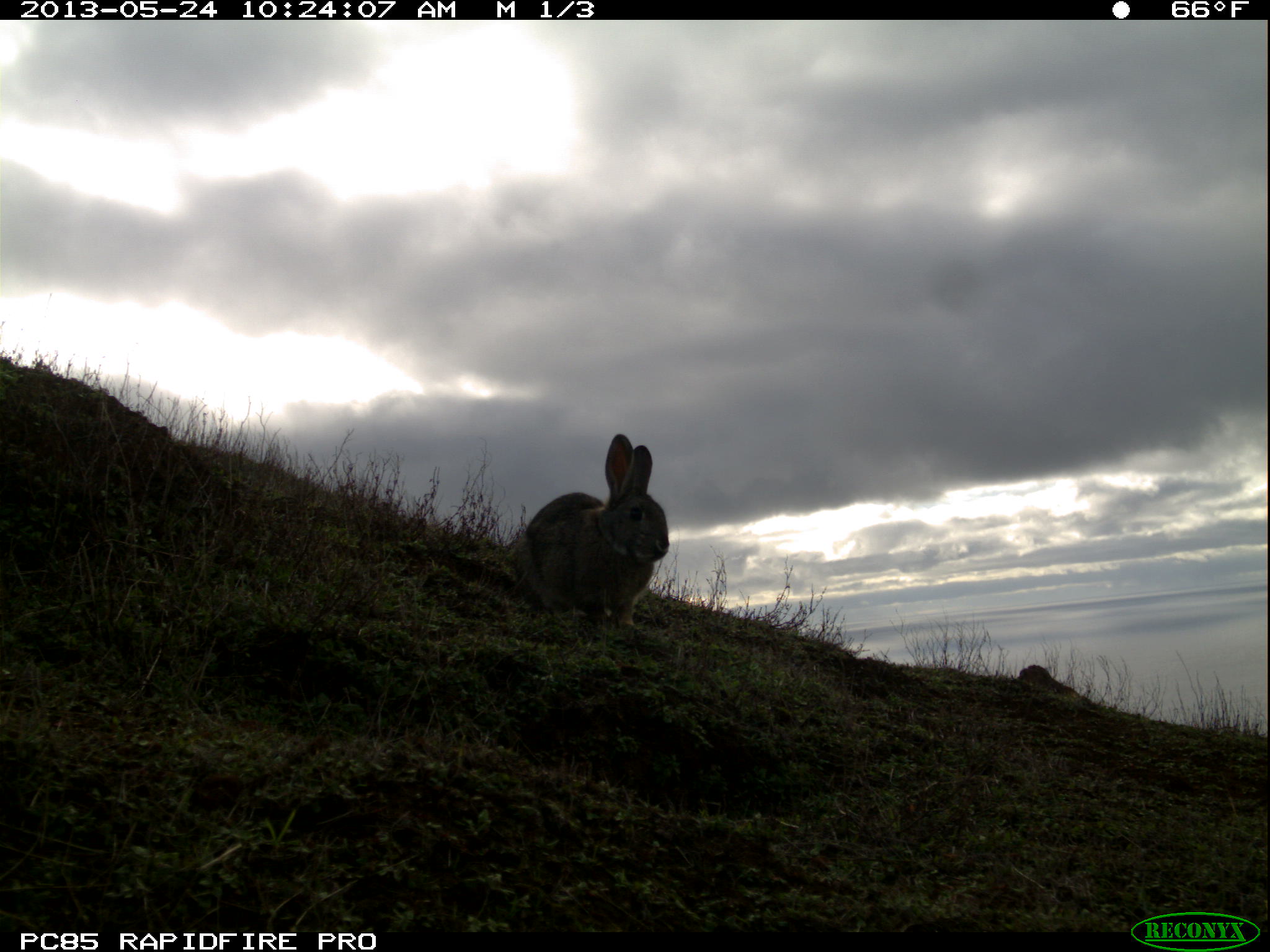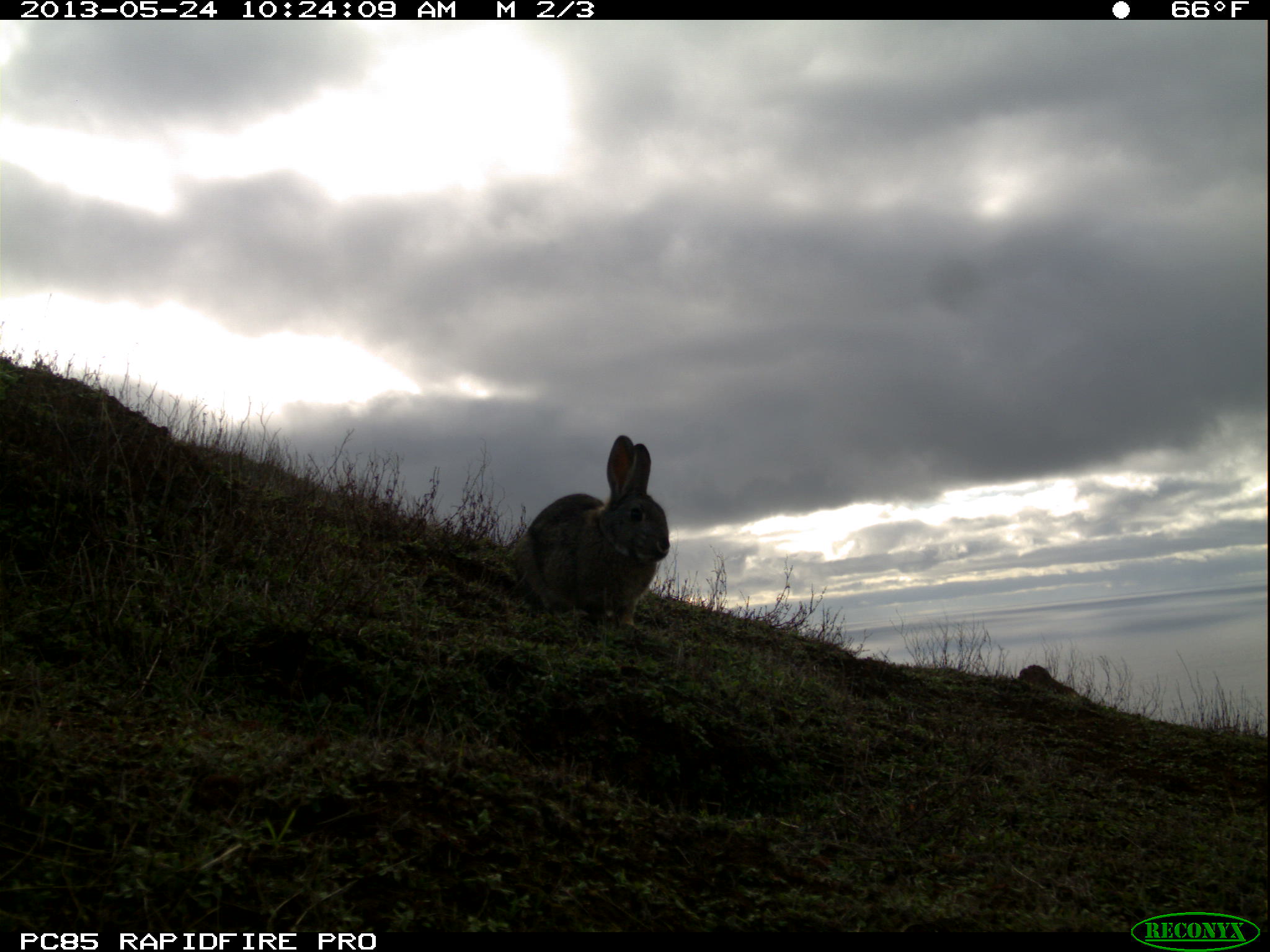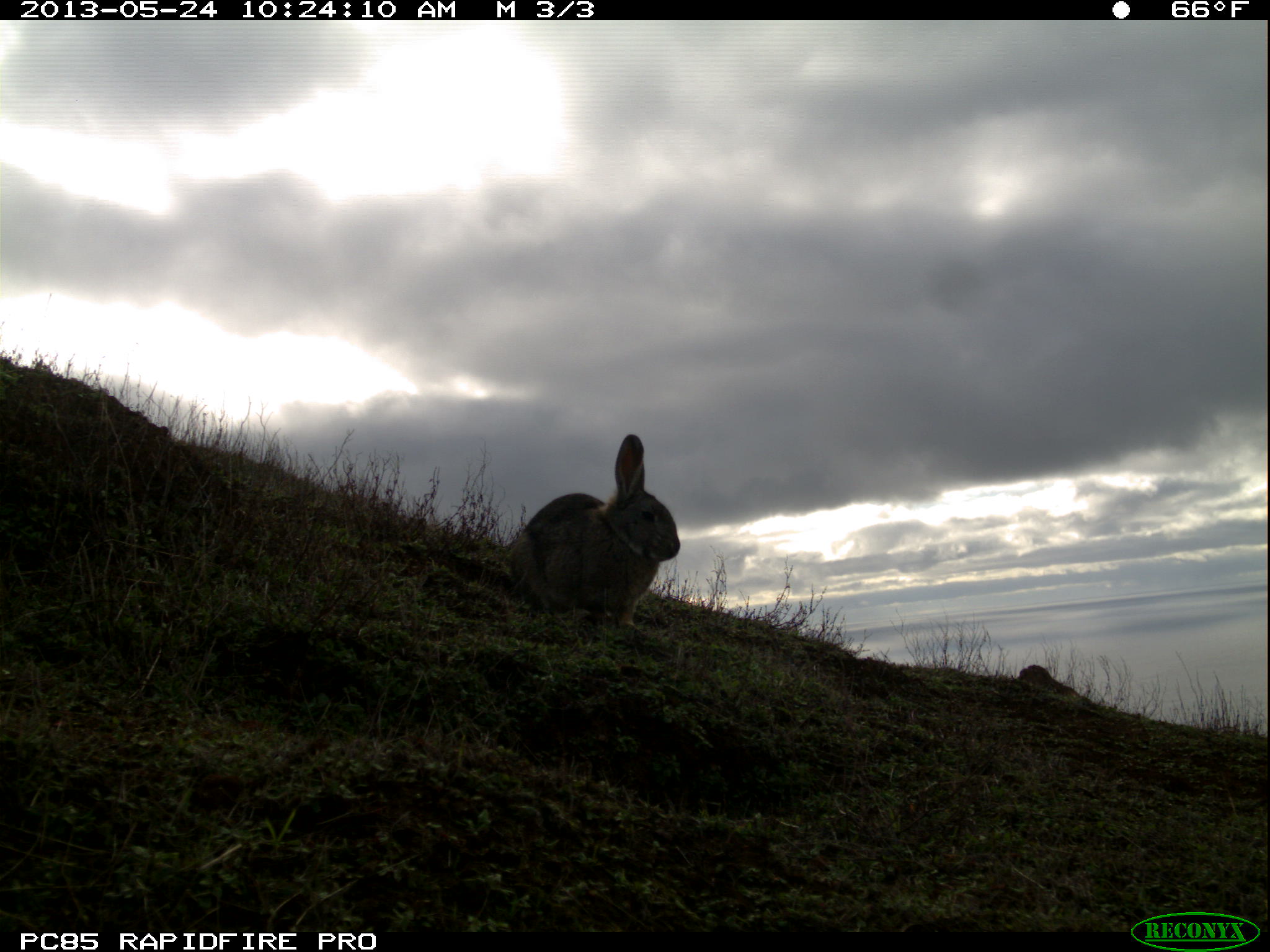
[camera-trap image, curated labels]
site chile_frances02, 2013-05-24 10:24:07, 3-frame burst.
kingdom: Animalia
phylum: Chordata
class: Mammalia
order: Lagomorpha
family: Leporidae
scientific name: Leporidae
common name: rabbits and hares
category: rabbit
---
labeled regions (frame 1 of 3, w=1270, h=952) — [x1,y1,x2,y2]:
rabbit: [510,432,671,640]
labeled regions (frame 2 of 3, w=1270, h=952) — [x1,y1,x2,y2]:
rabbit: [509,432,671,640]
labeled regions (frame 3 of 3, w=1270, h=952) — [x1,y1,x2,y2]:
rabbit: [504,434,680,635]